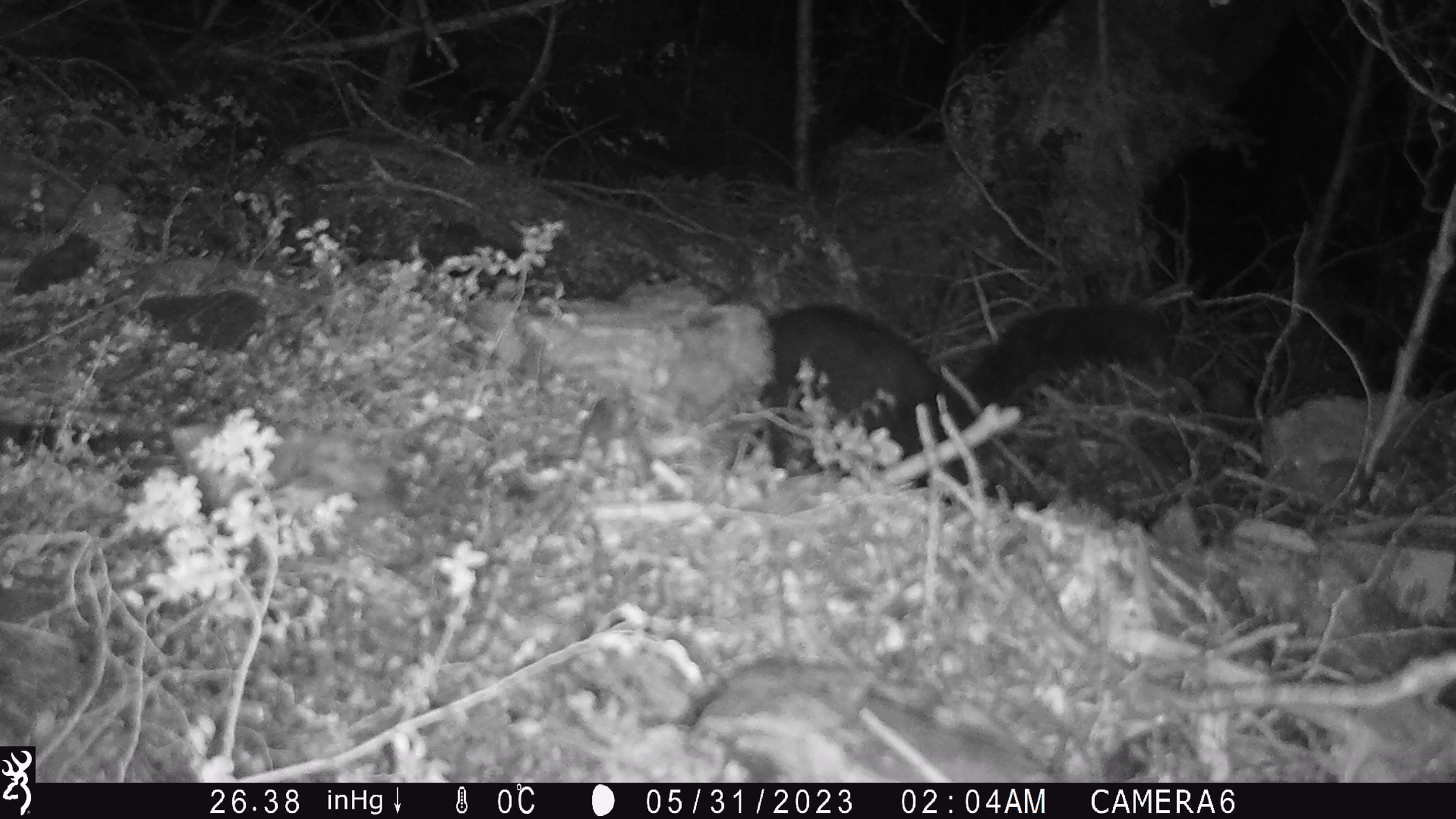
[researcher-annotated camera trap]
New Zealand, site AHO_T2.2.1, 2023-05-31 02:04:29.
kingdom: Animalia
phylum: Chordata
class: Mammalia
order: Carnivora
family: Mustelidae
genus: Mustela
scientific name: Mustela erminea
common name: stoat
Stoat (Mustela erminea).